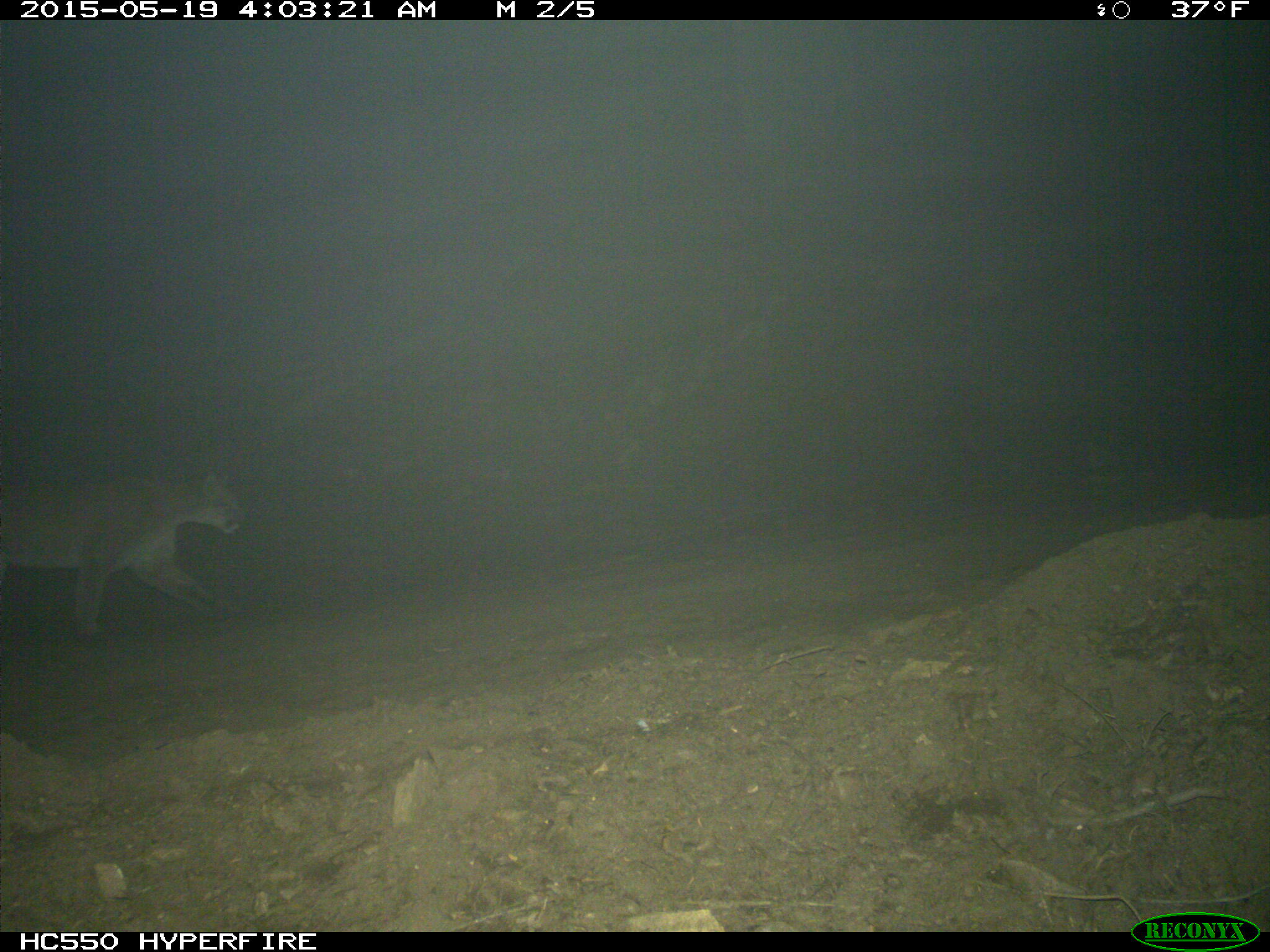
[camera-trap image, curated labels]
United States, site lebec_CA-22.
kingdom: Animalia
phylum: Chordata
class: Mammalia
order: Carnivora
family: Felidae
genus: Puma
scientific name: Puma concolor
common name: mountain lion